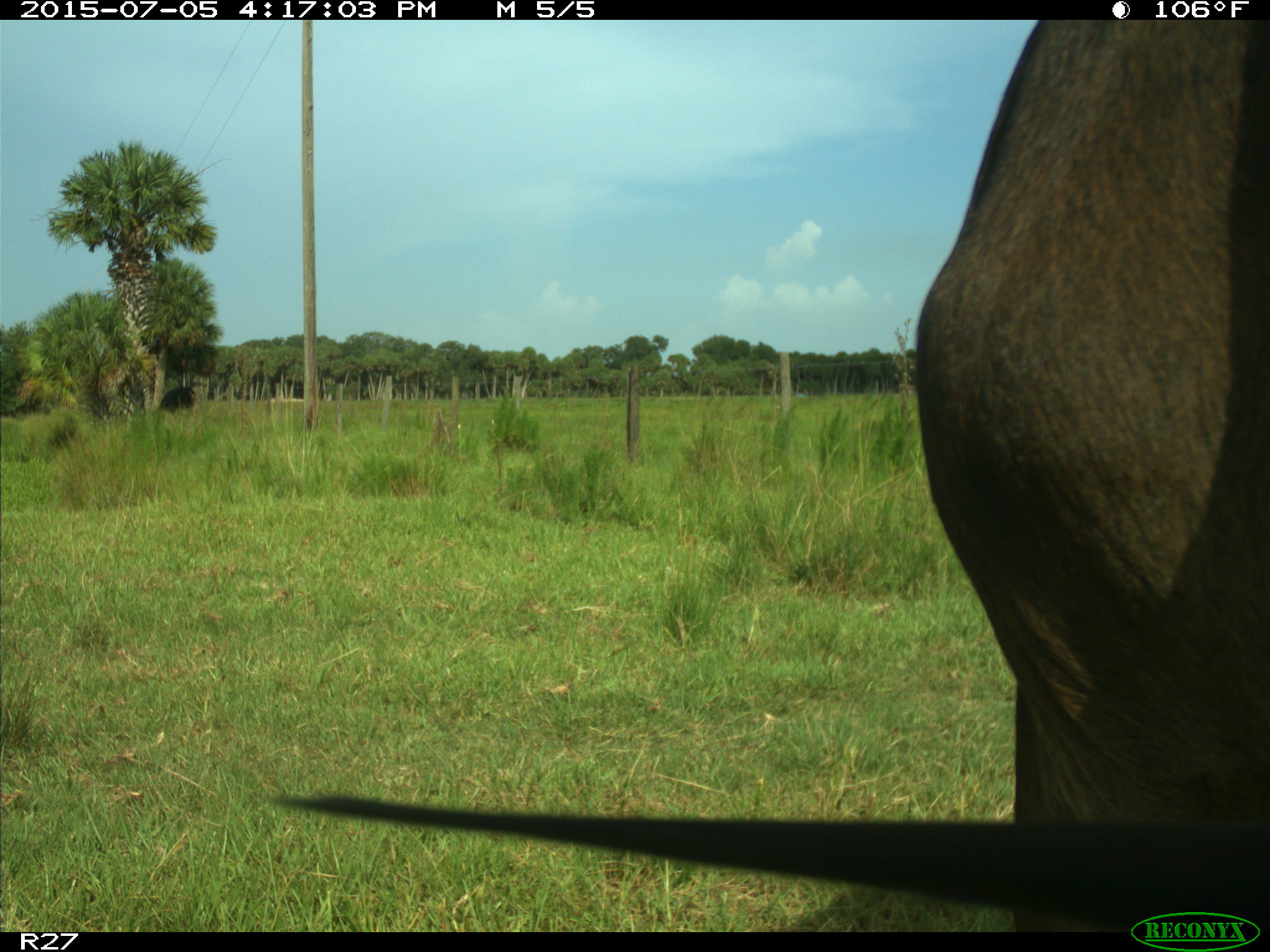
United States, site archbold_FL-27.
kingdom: Animalia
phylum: Chordata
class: Mammalia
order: Artiodactyla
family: Bovidae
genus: Bos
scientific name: Bos taurus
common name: domestic cow